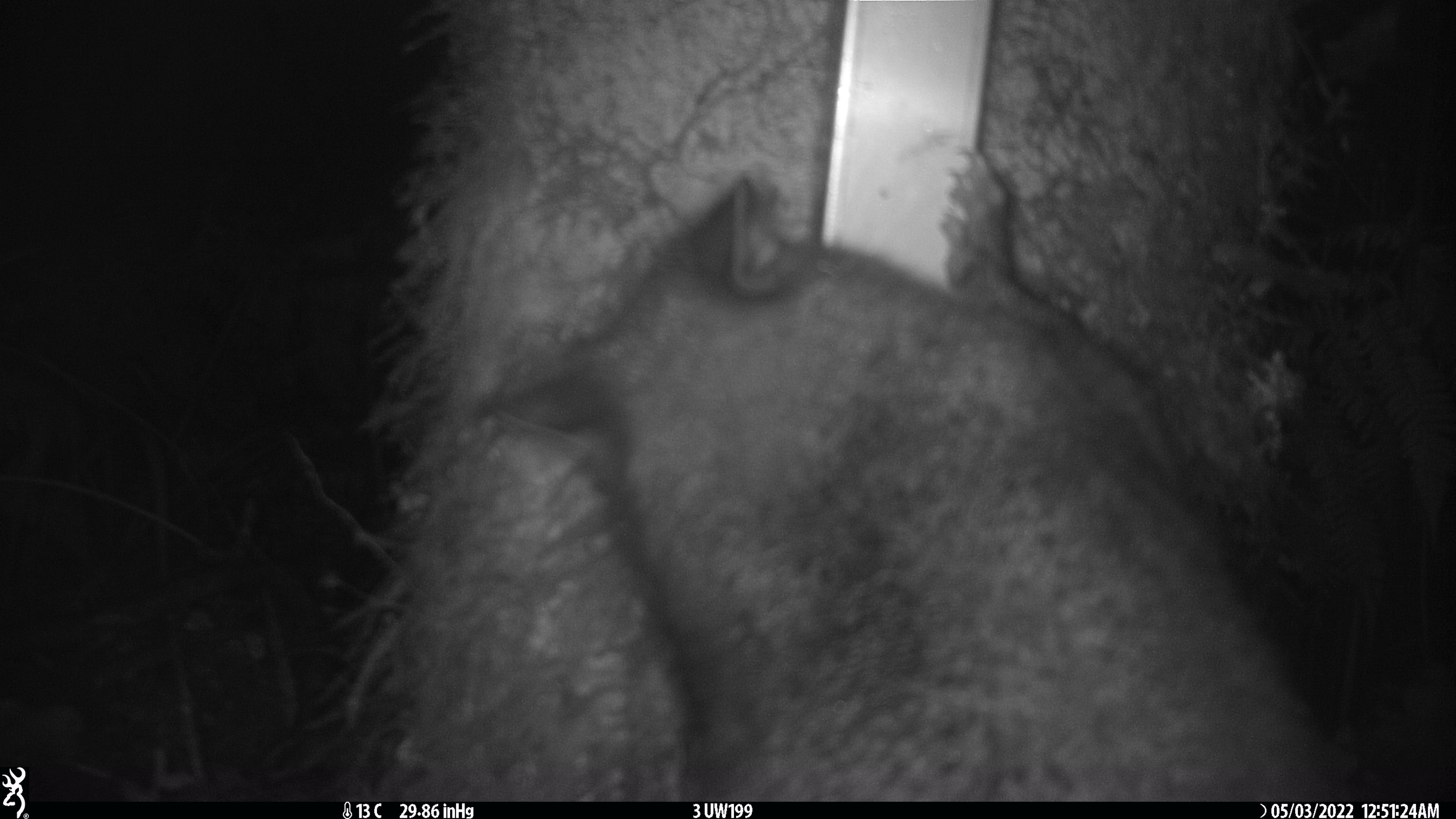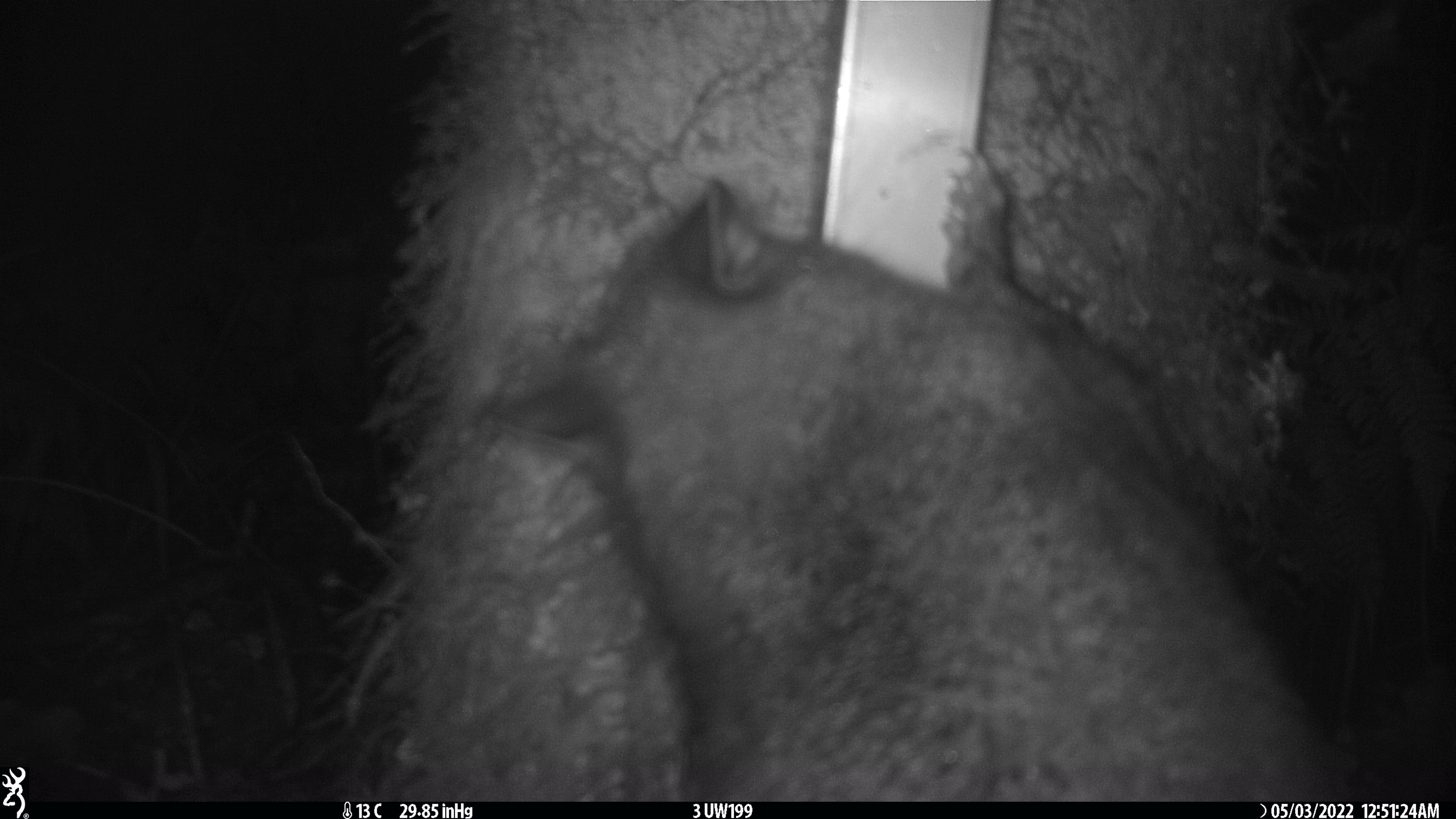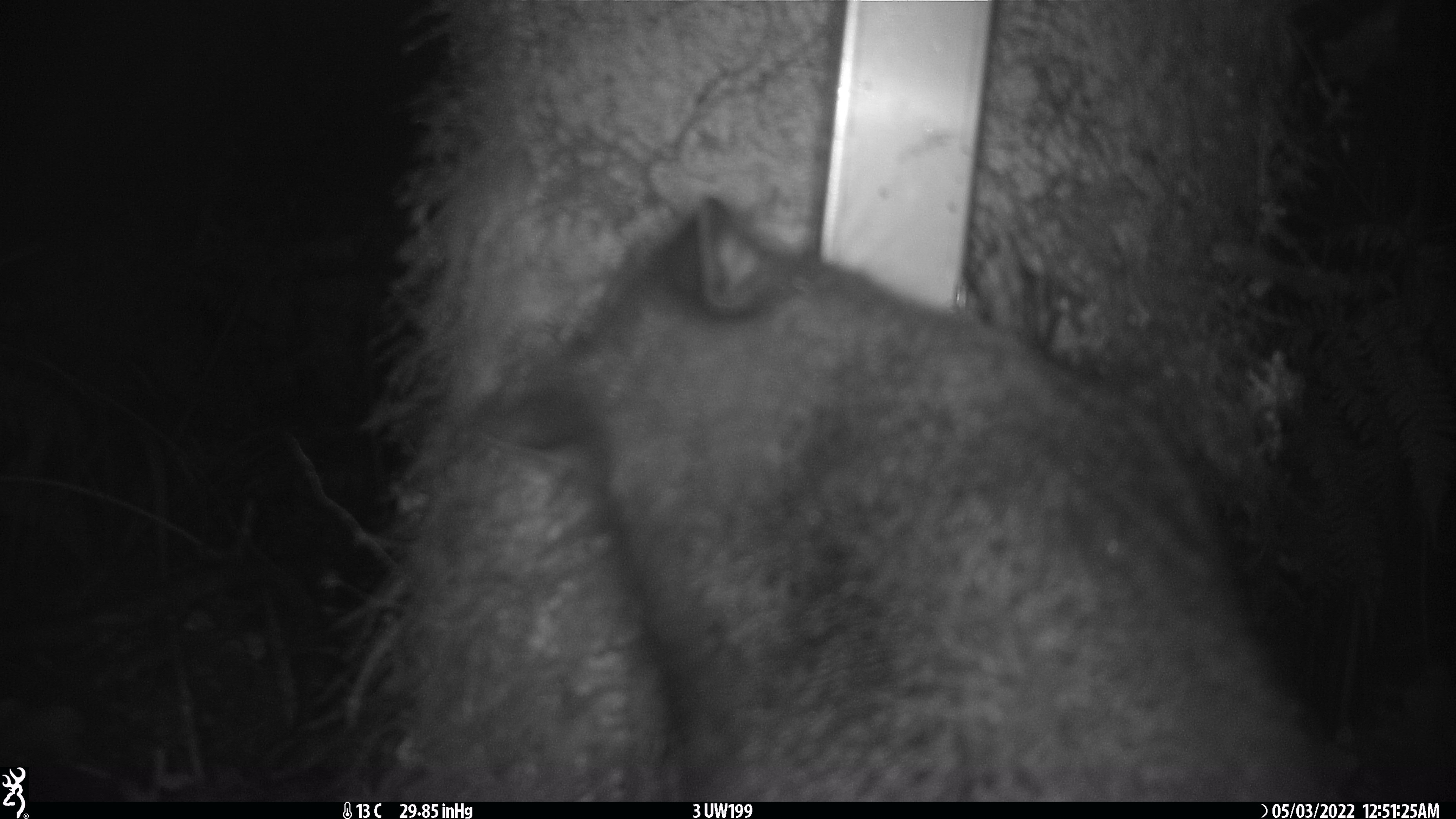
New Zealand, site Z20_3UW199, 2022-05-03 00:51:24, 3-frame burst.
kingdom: Animalia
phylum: Chordata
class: Mammalia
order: Diprotodontia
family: Phalangeridae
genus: Trichosurus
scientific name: Trichosurus vulpecula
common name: common brushtail possum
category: possum